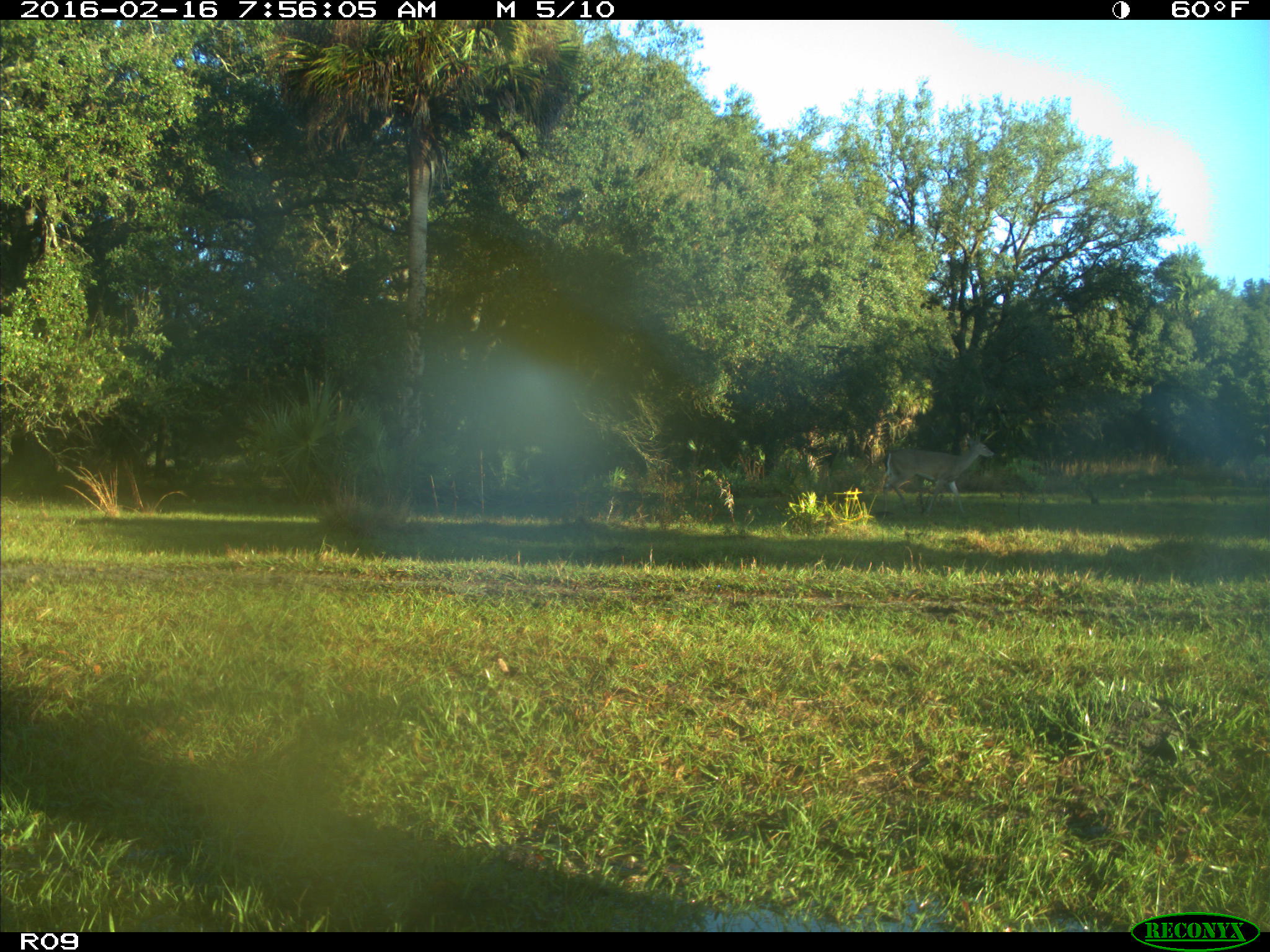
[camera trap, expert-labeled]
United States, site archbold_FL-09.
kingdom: Animalia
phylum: Chordata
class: Mammalia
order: Artiodactyla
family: Cervidae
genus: Odocoileus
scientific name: Odocoileus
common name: deer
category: unidentified deer